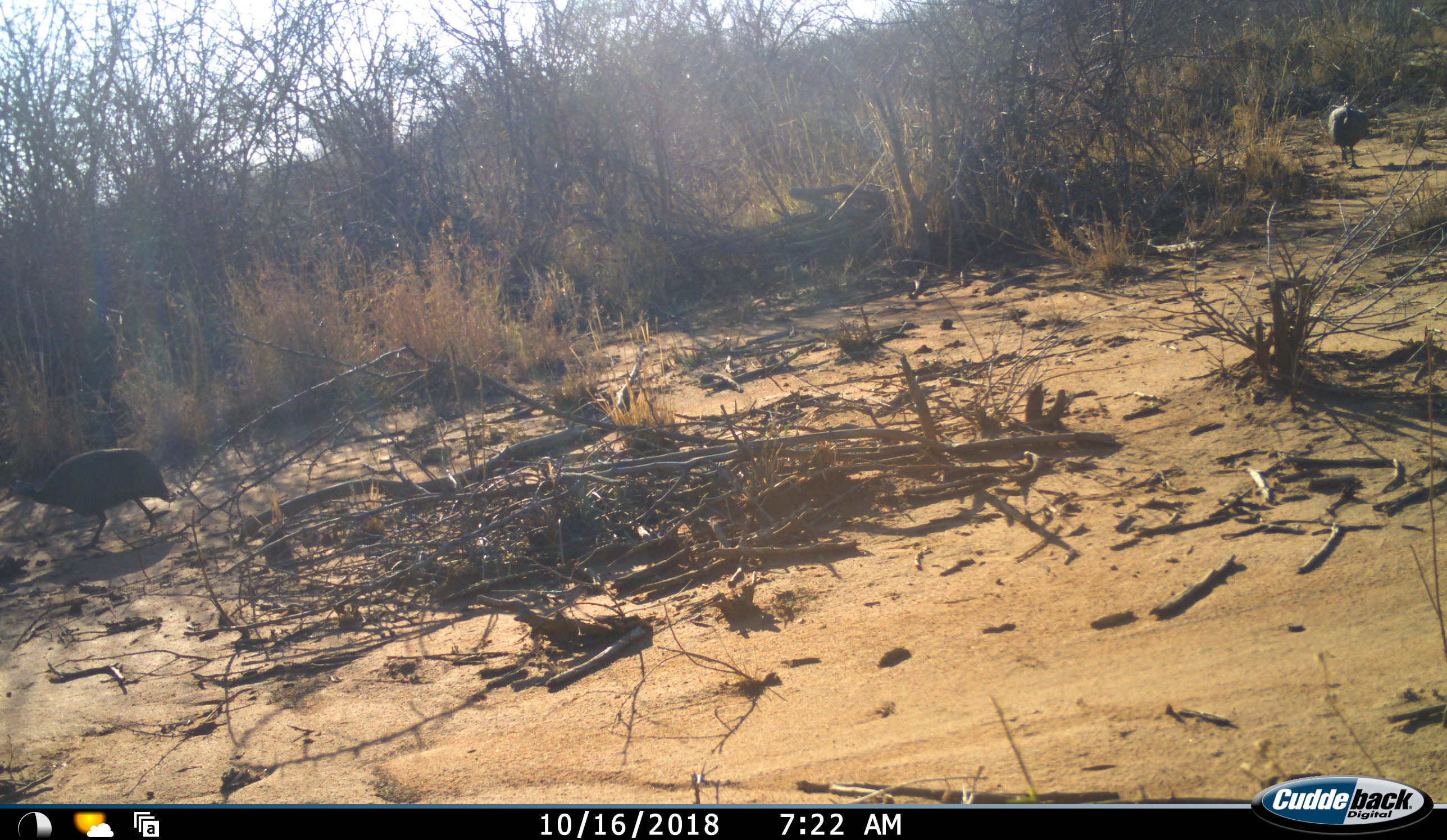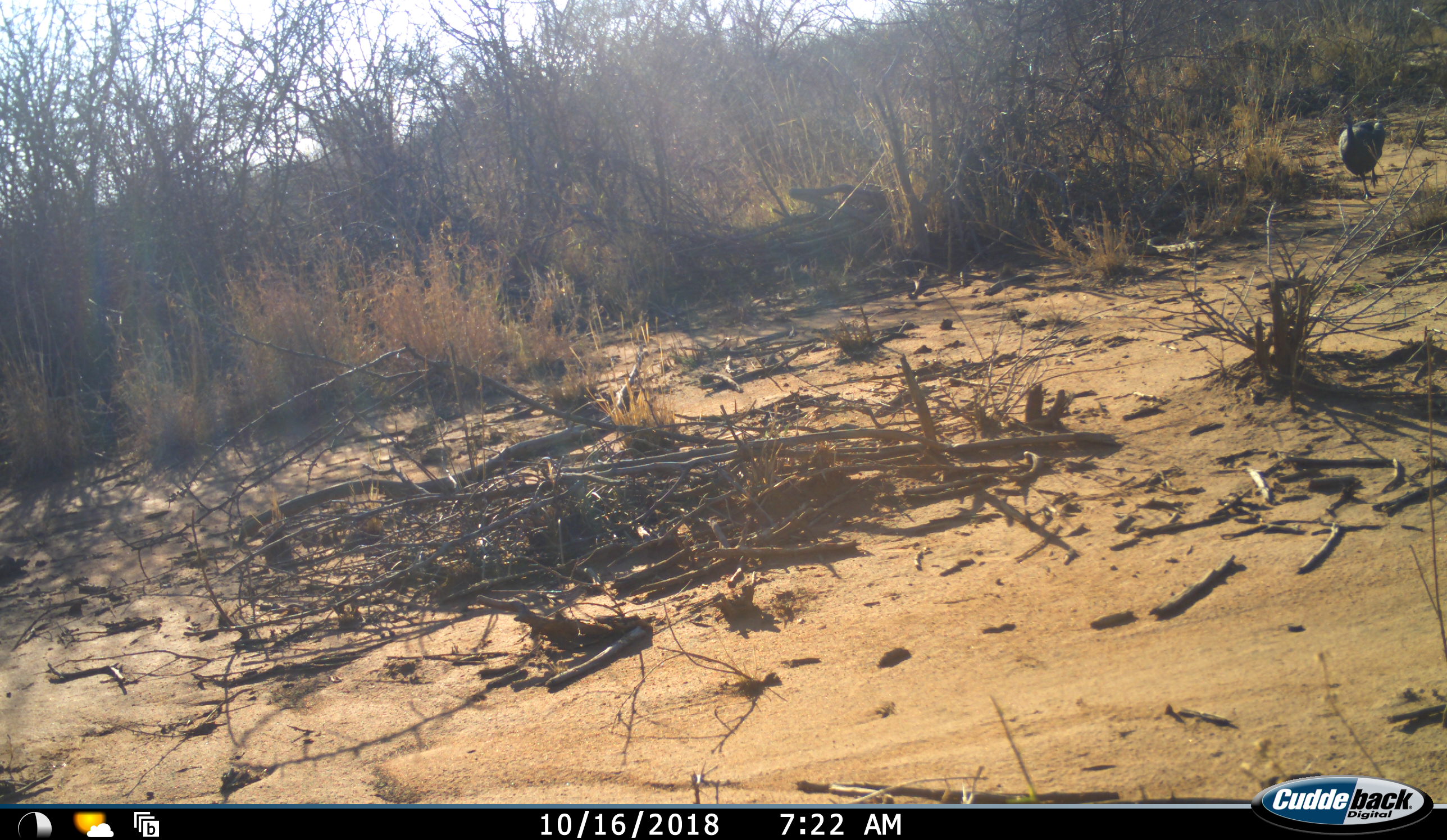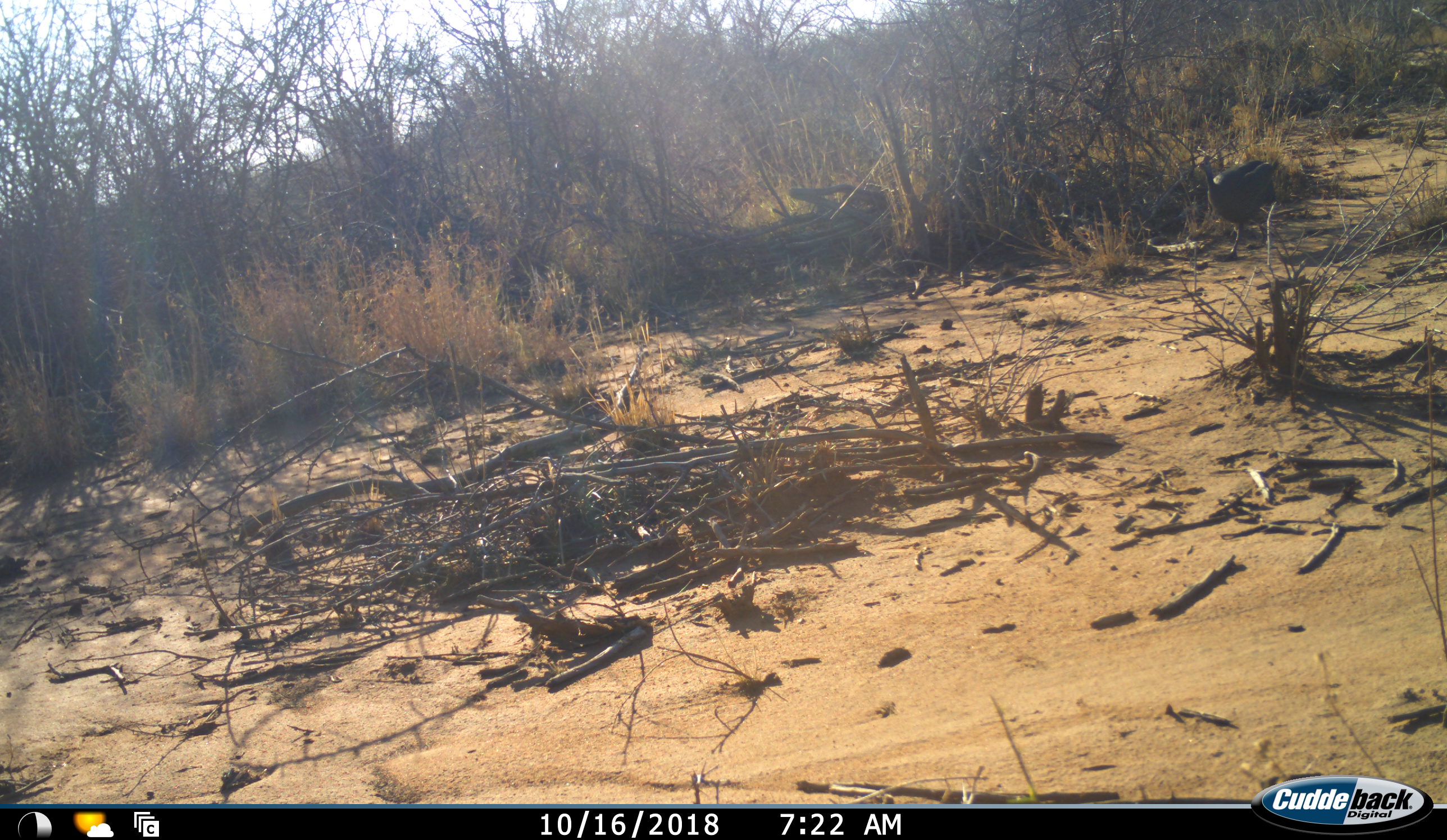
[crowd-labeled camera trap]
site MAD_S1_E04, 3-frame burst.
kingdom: Animalia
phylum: Chordata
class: Aves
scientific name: Aves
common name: bird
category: birdother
Birdother (bird) (Aves), count 2. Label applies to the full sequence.